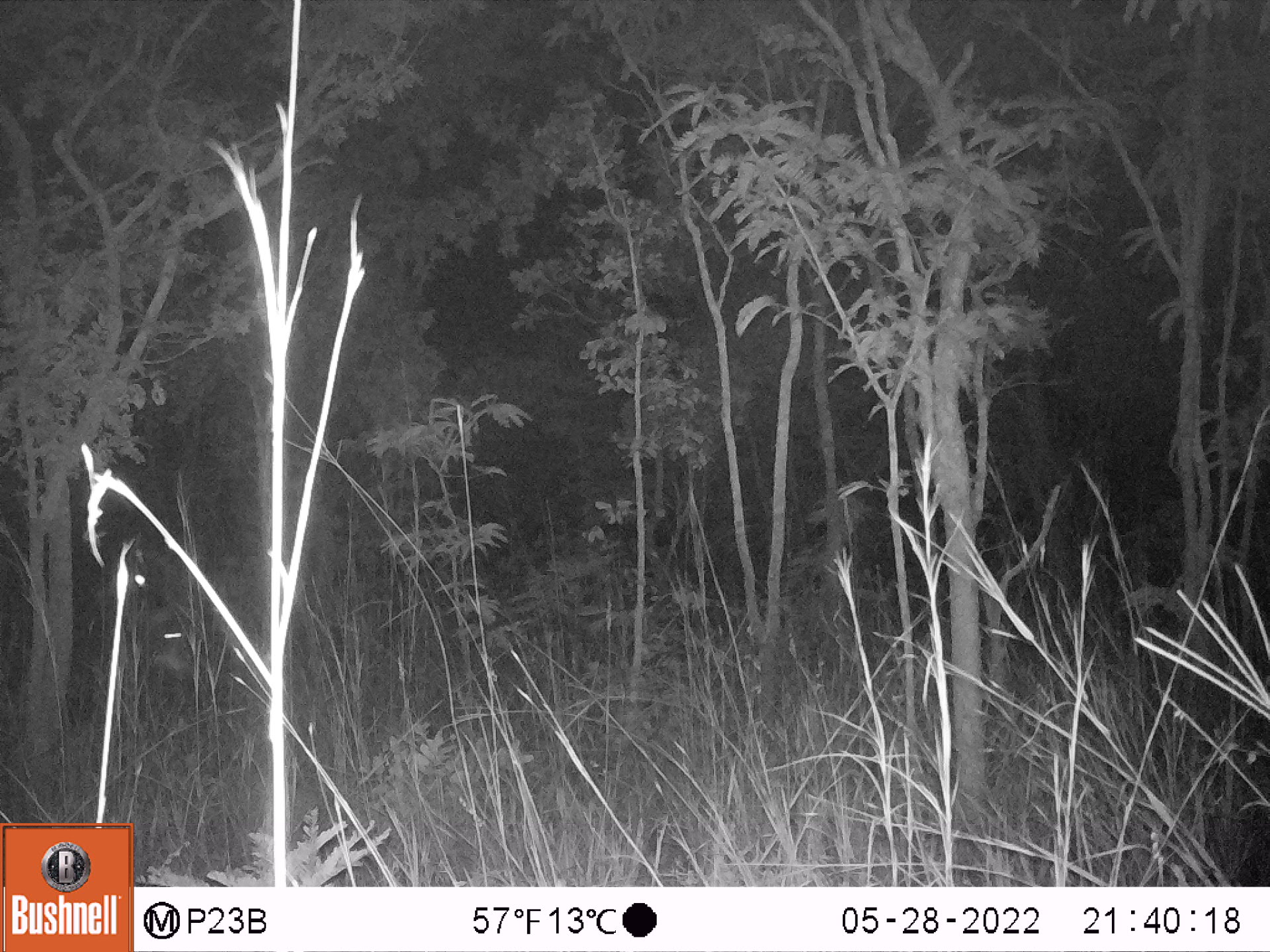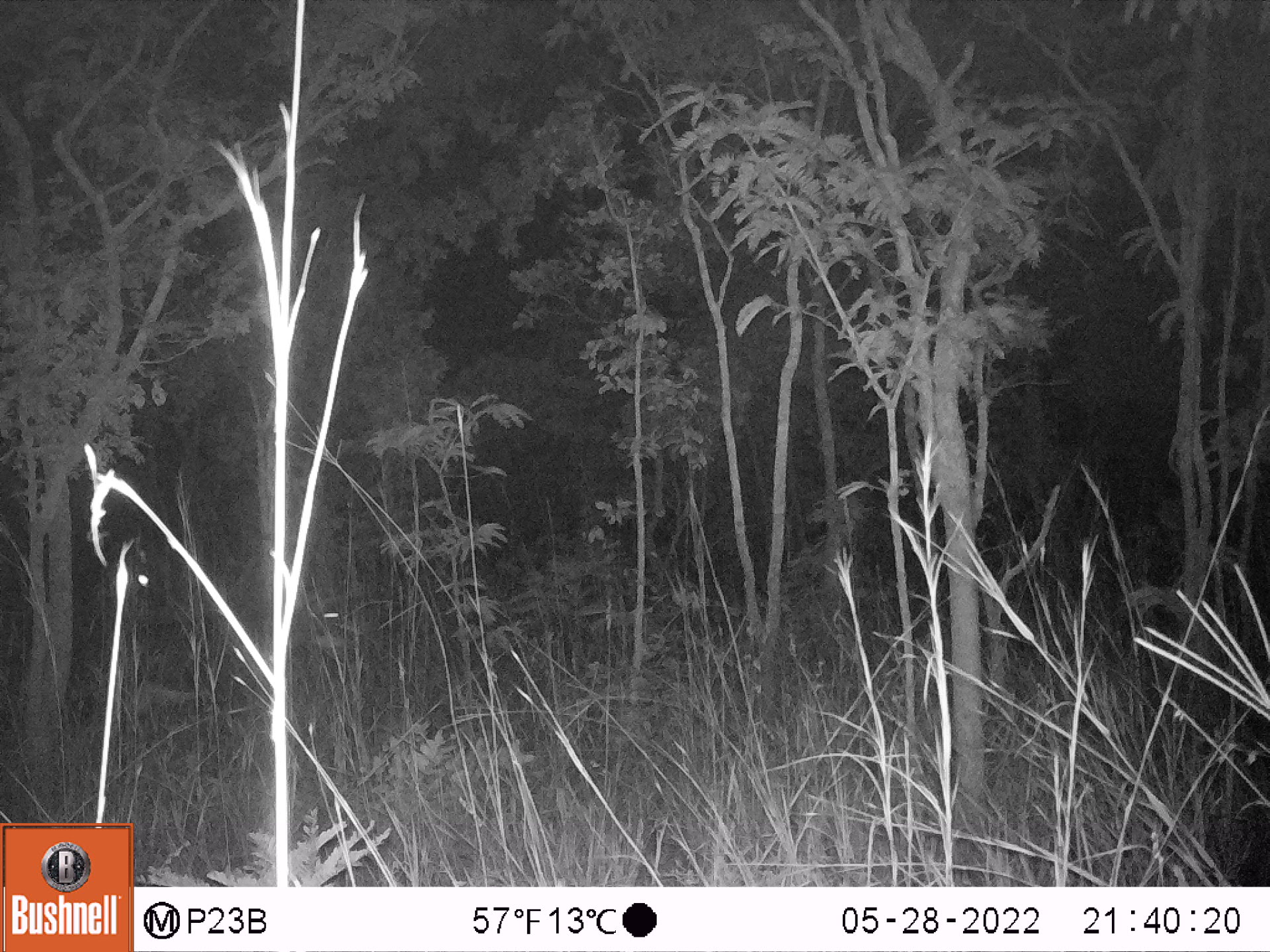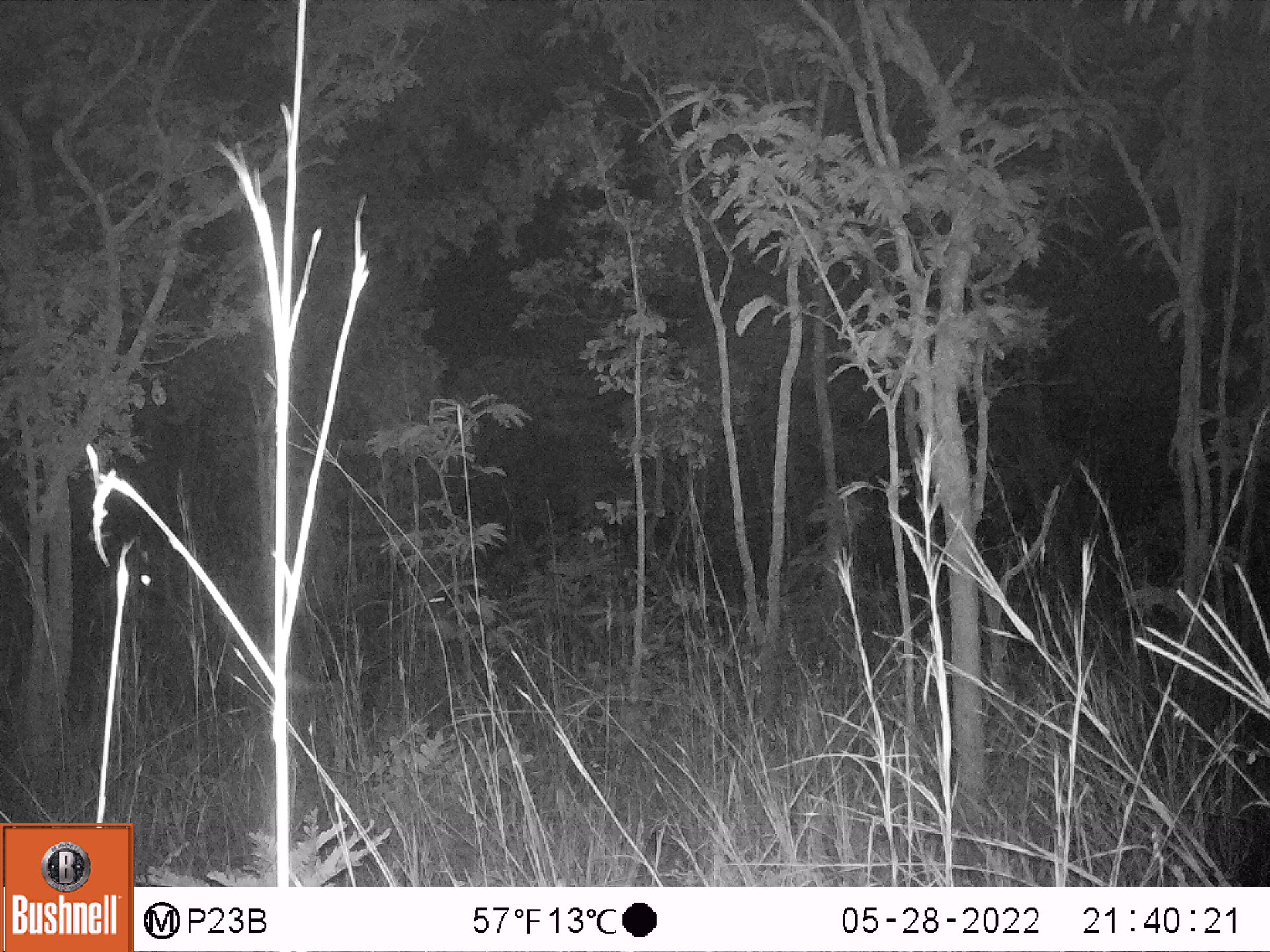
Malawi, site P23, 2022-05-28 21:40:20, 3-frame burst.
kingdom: Animalia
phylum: Chordata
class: Mammalia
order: Artiodactyla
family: Bovidae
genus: Hippotragus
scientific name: Hippotragus niger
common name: sable antelope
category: sable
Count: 1.